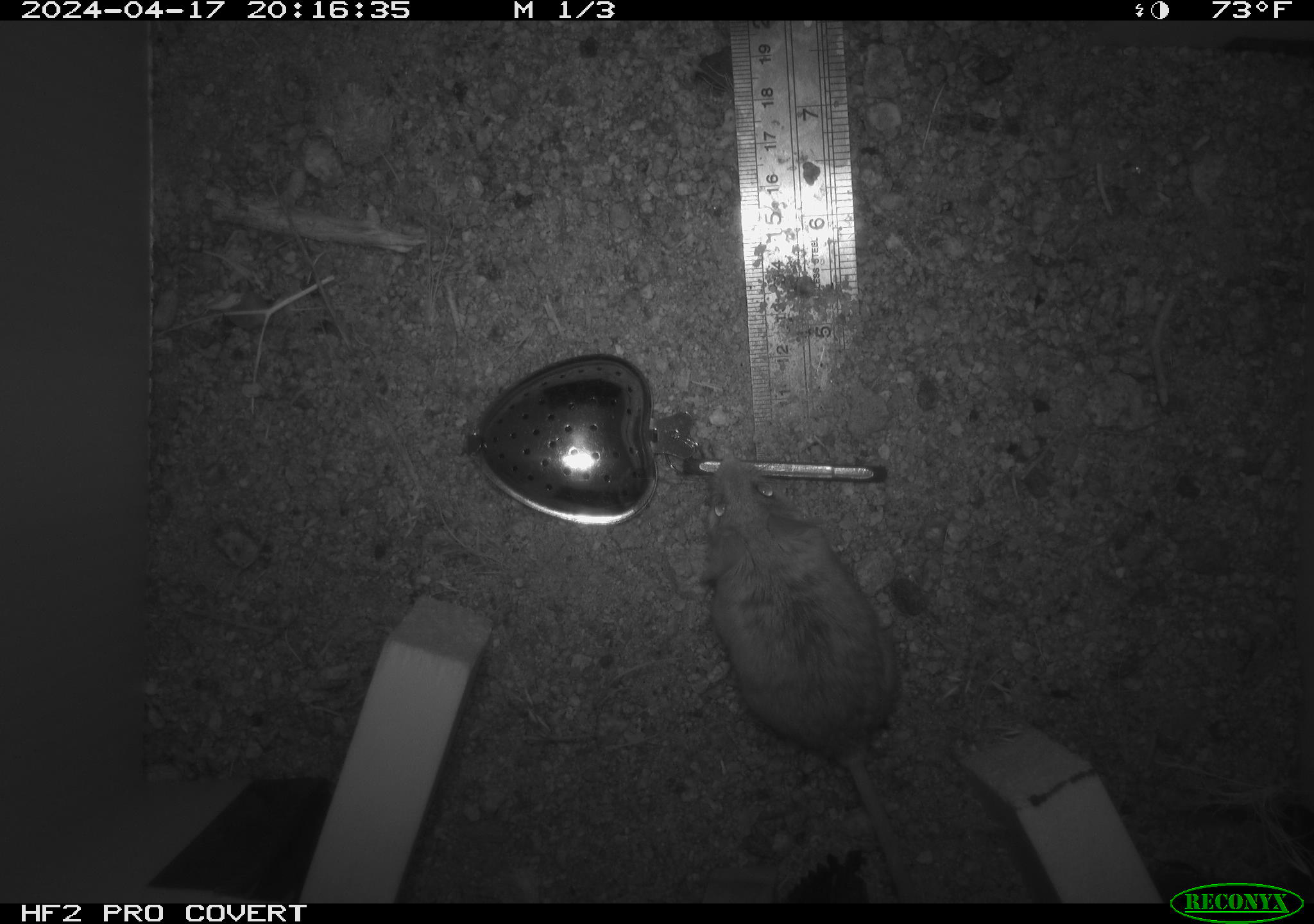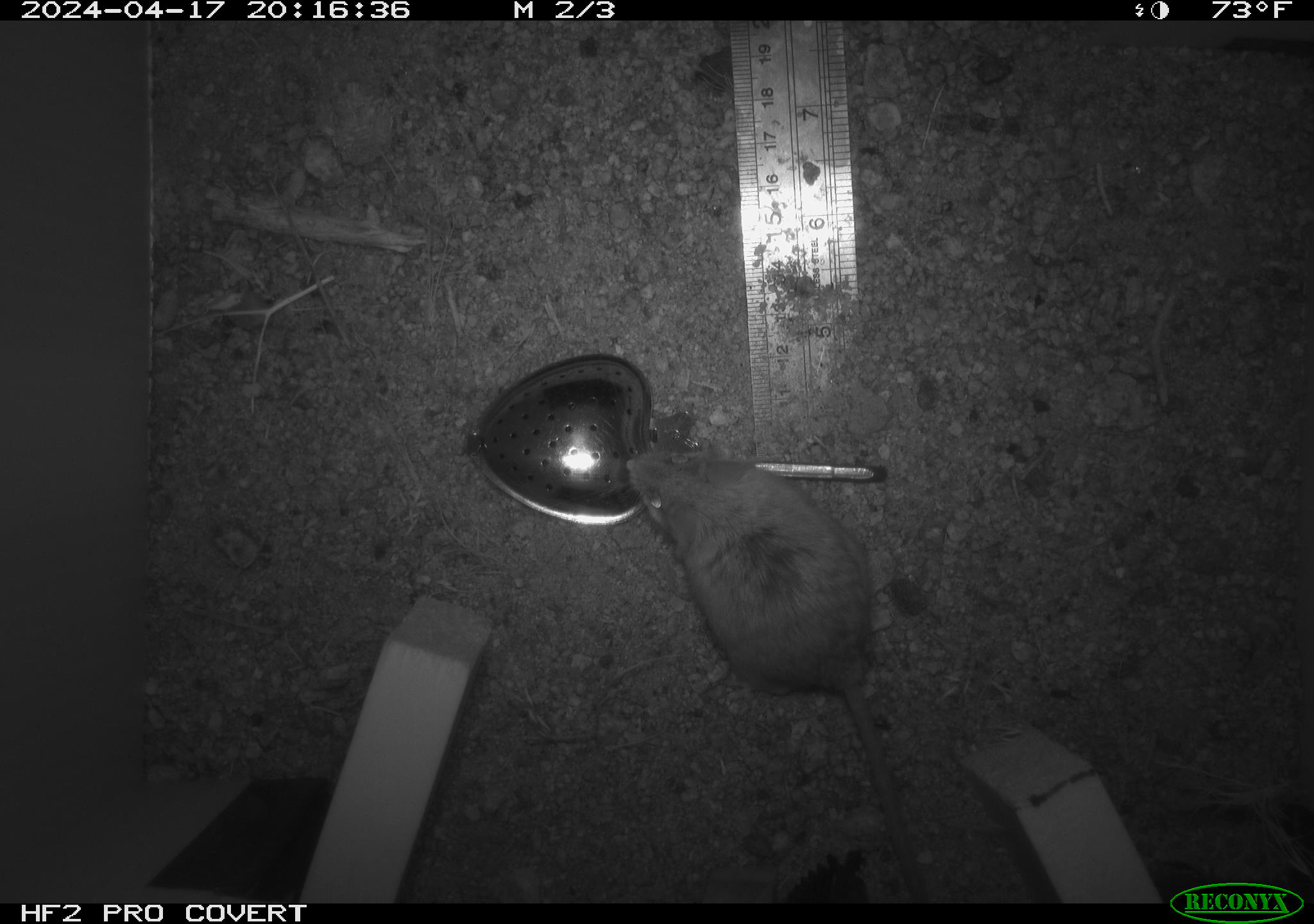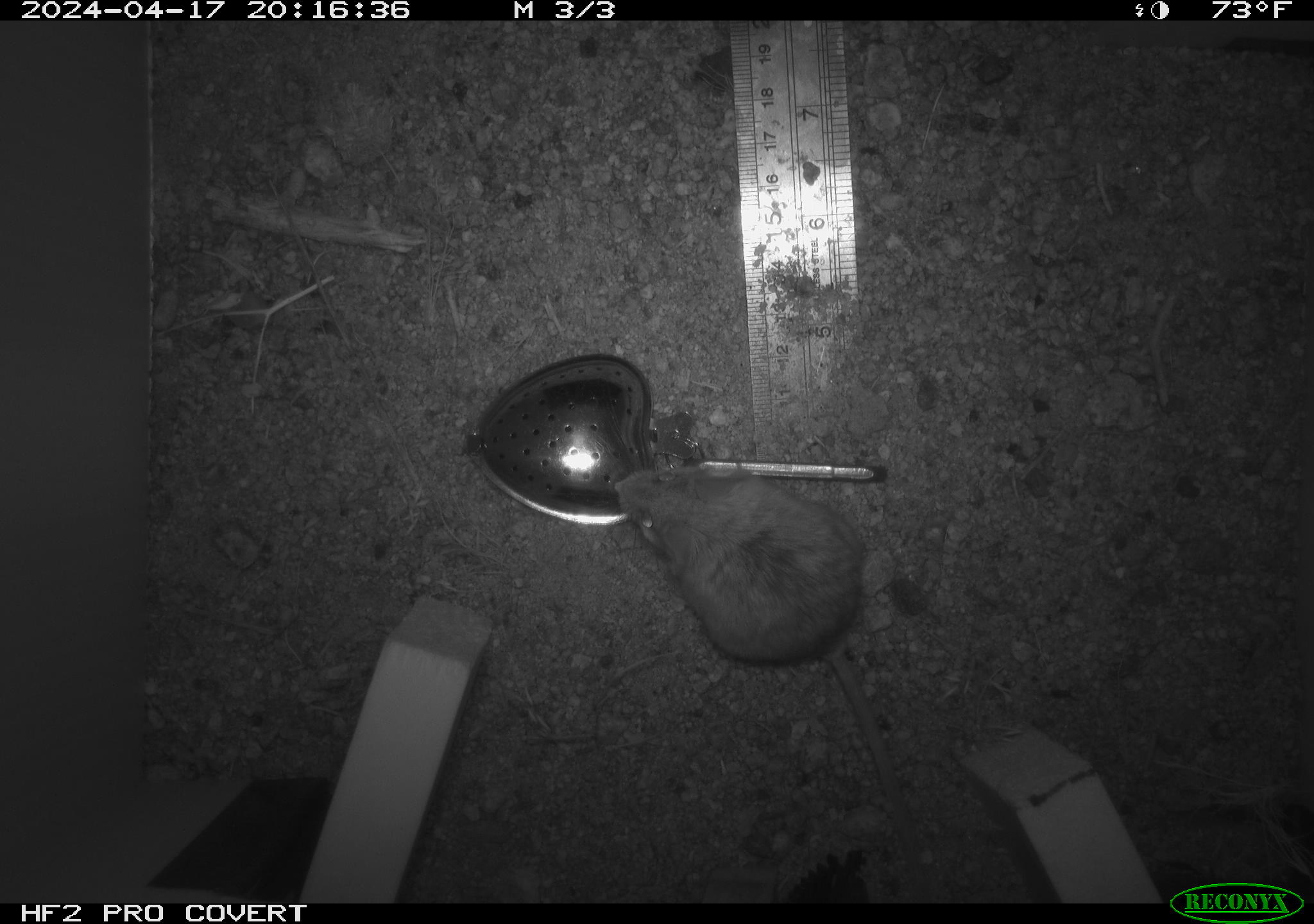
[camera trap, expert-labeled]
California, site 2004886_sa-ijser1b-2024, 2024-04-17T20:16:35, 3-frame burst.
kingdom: Animalia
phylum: Chordata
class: Mammalia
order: Rodentia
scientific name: Rodentia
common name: mouse species